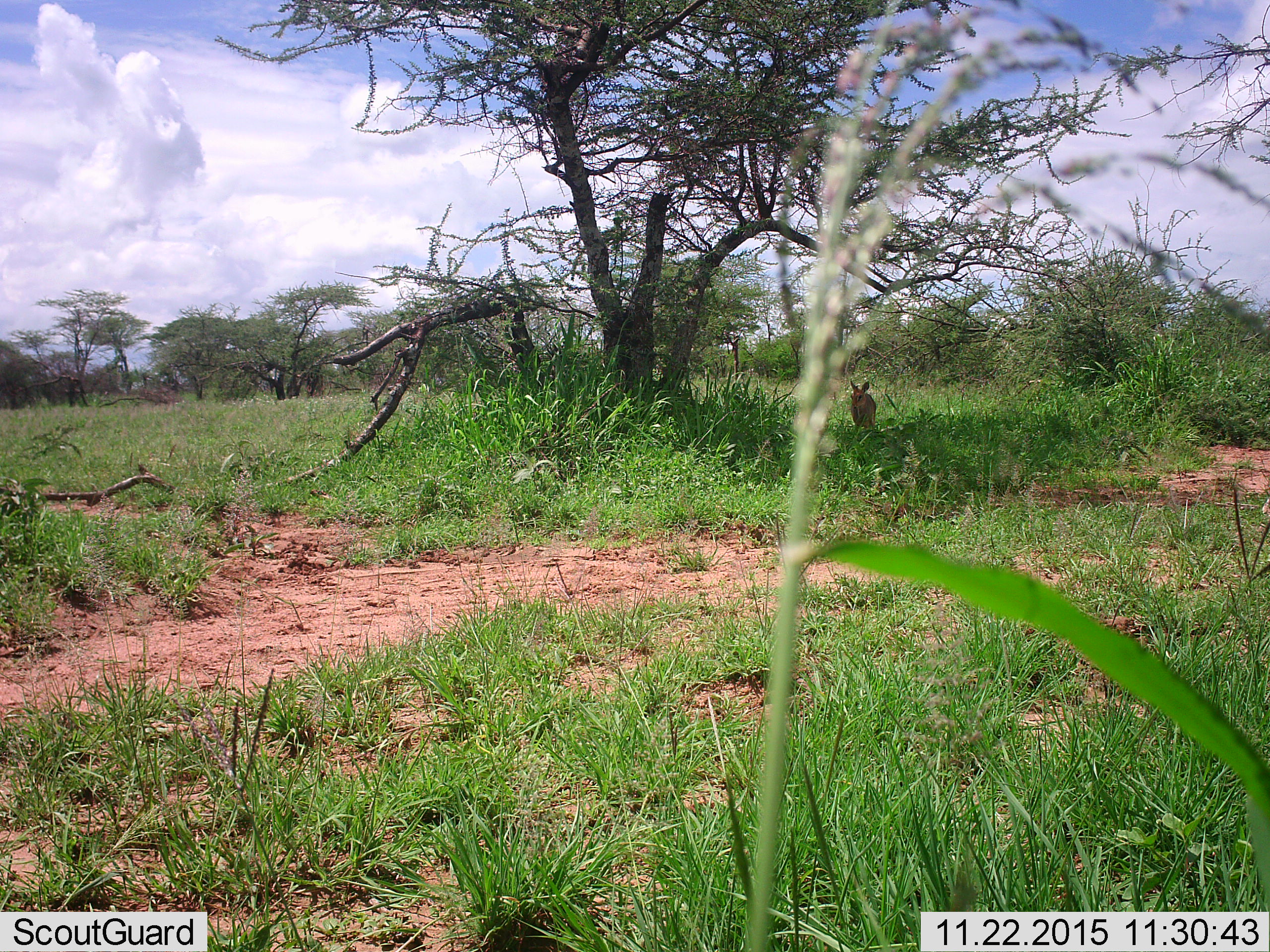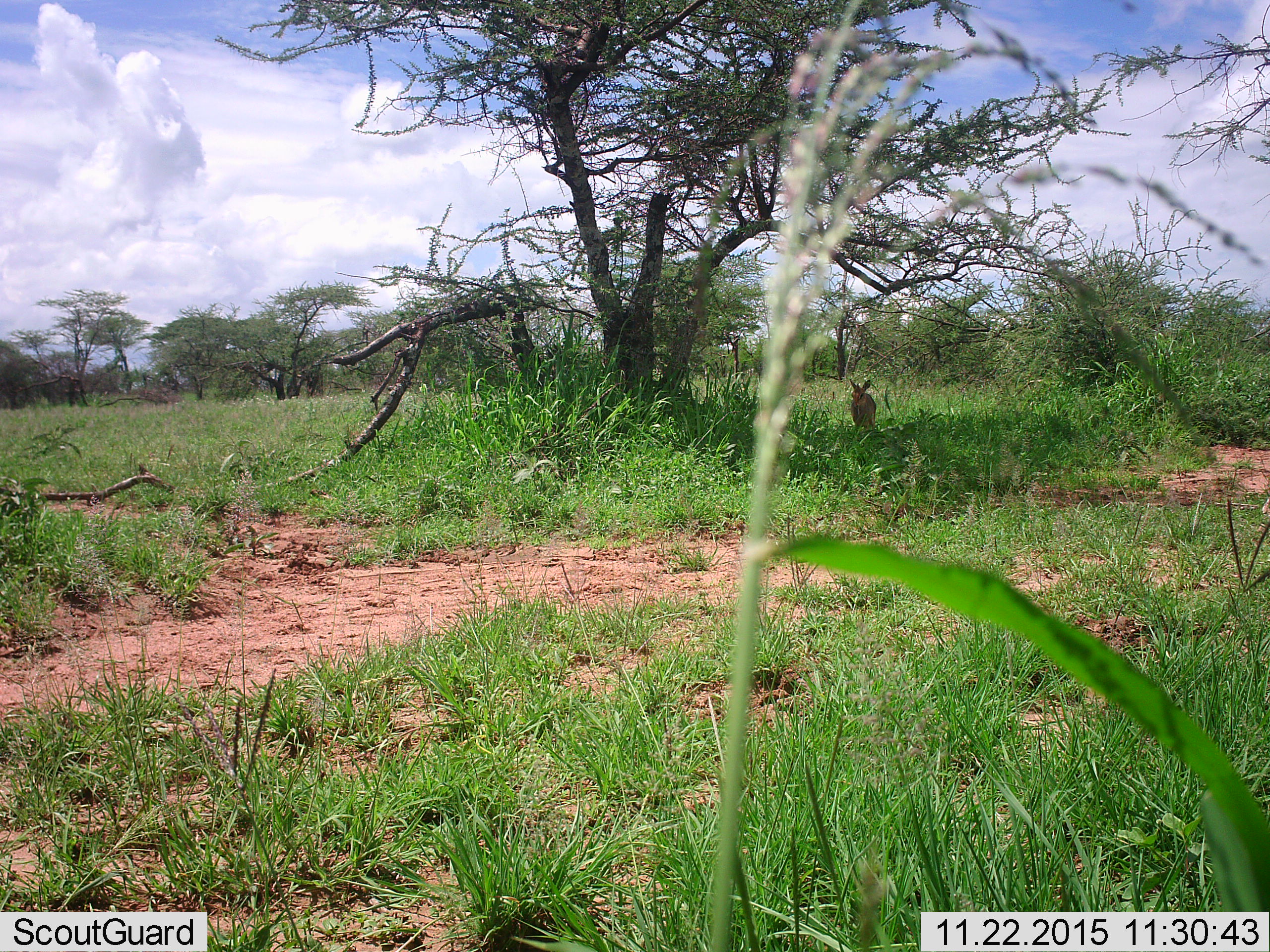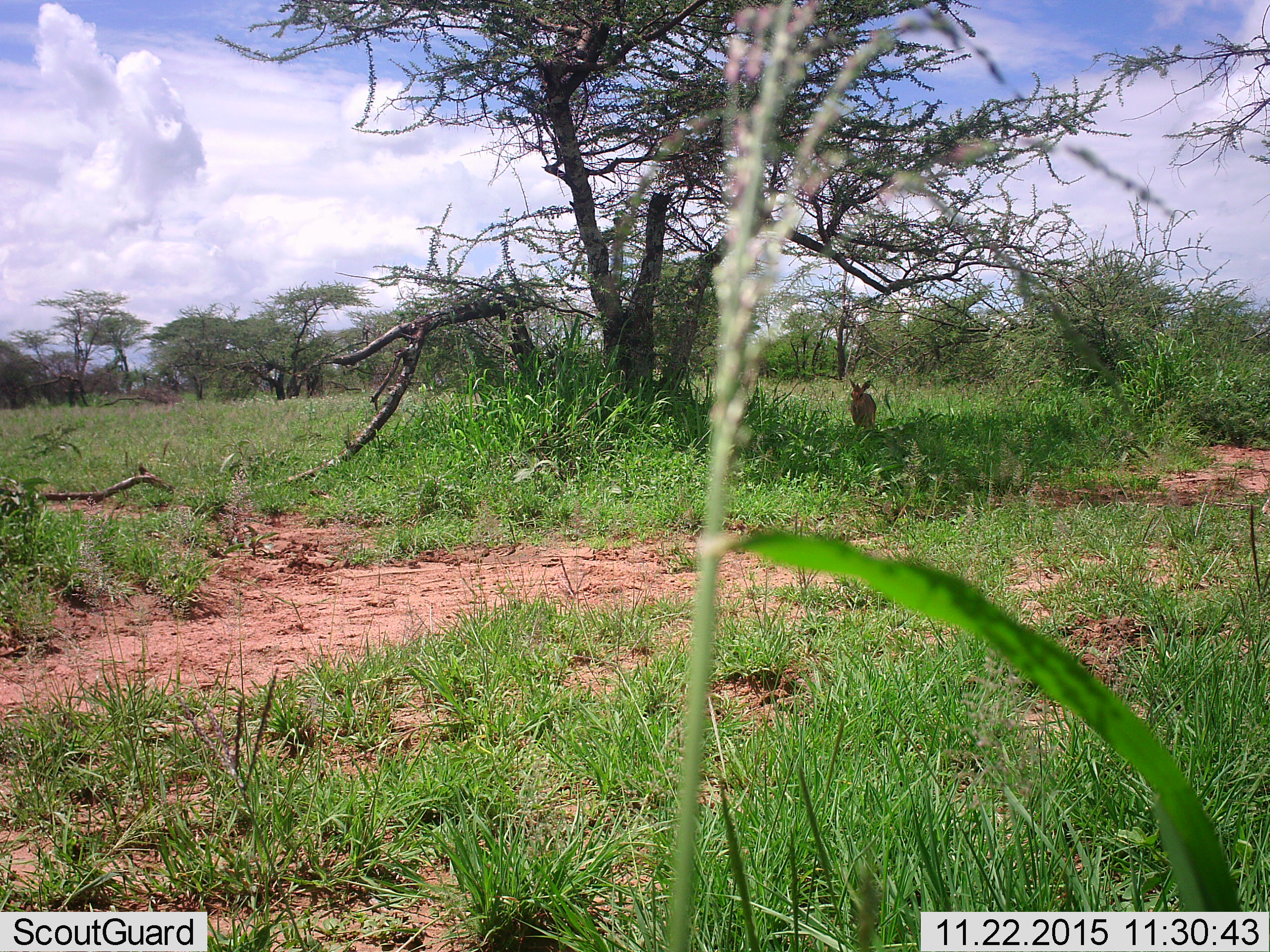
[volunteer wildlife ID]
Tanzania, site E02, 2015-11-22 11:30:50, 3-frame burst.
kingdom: Animalia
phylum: Chordata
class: Mammalia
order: Artiodactyla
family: Bovidae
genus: Madoqua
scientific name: Madoqua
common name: dikdik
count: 1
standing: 80%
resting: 0%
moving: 0%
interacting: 0%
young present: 10%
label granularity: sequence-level